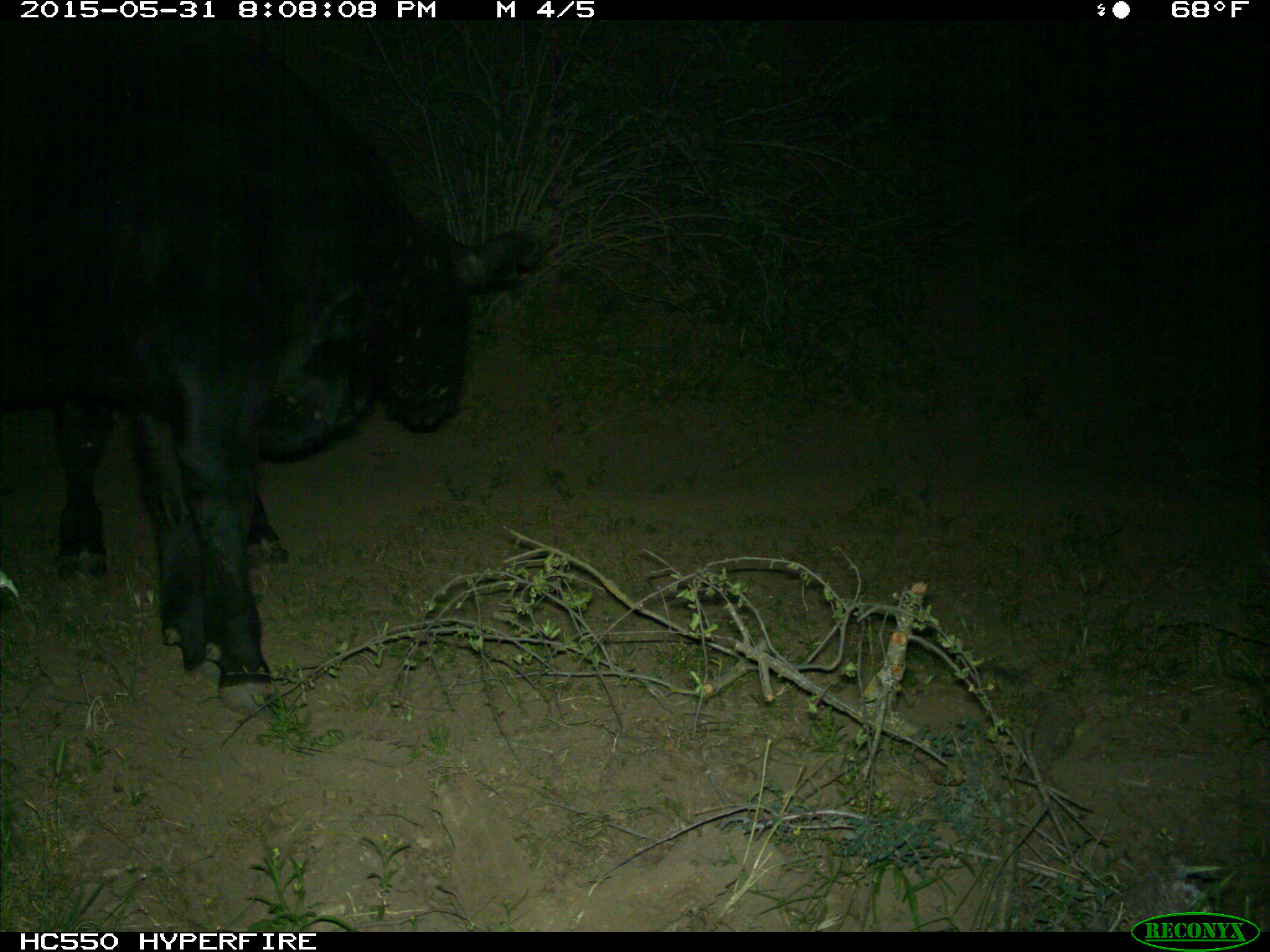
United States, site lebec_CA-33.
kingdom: Animalia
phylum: Chordata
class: Mammalia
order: Artiodactyla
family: Bovidae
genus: Bos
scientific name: Bos taurus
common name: domestic cow